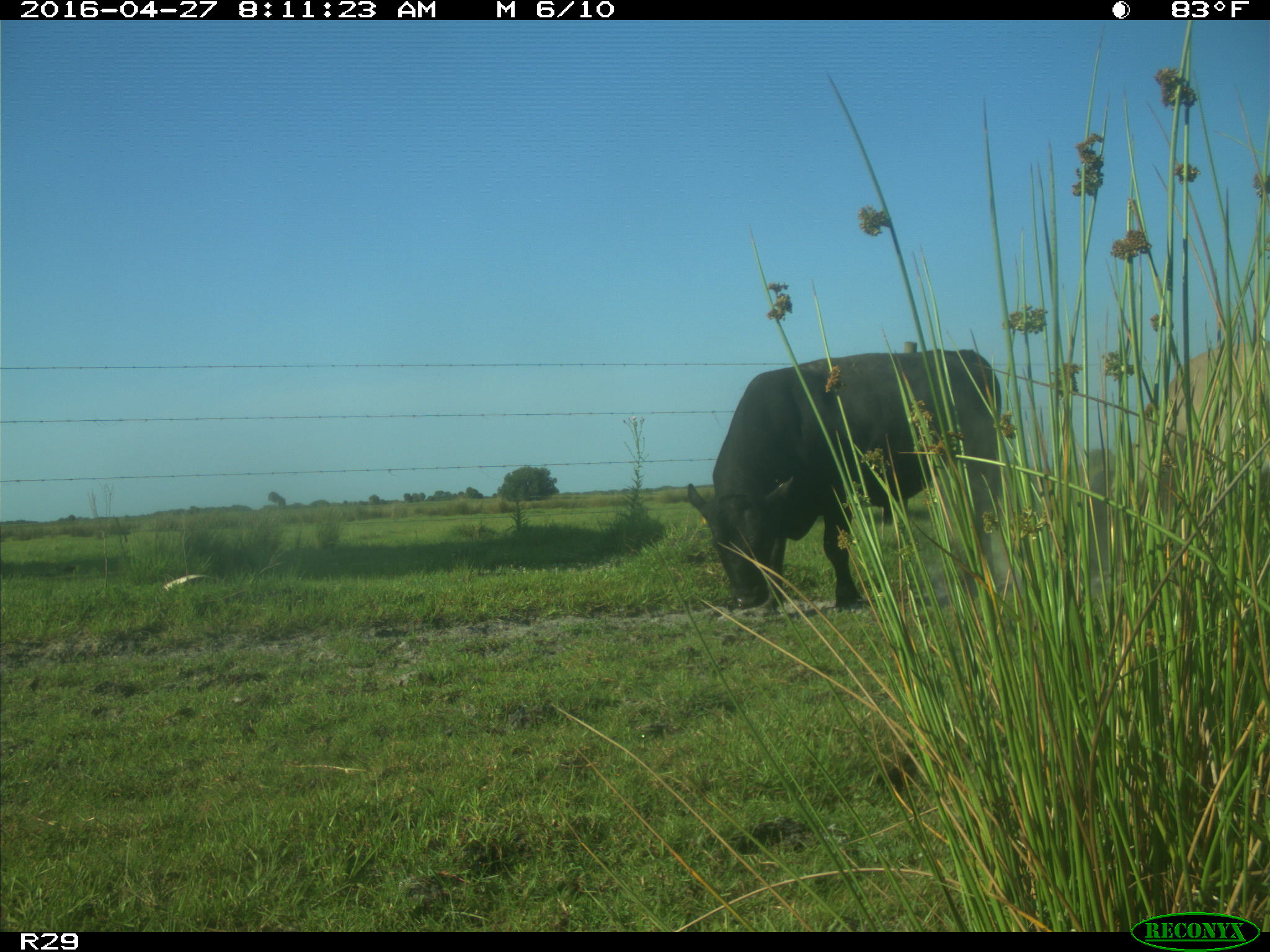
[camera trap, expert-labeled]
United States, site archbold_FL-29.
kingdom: Animalia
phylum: Chordata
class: Mammalia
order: Artiodactyla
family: Bovidae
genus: Bos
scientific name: Bos taurus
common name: domestic cow